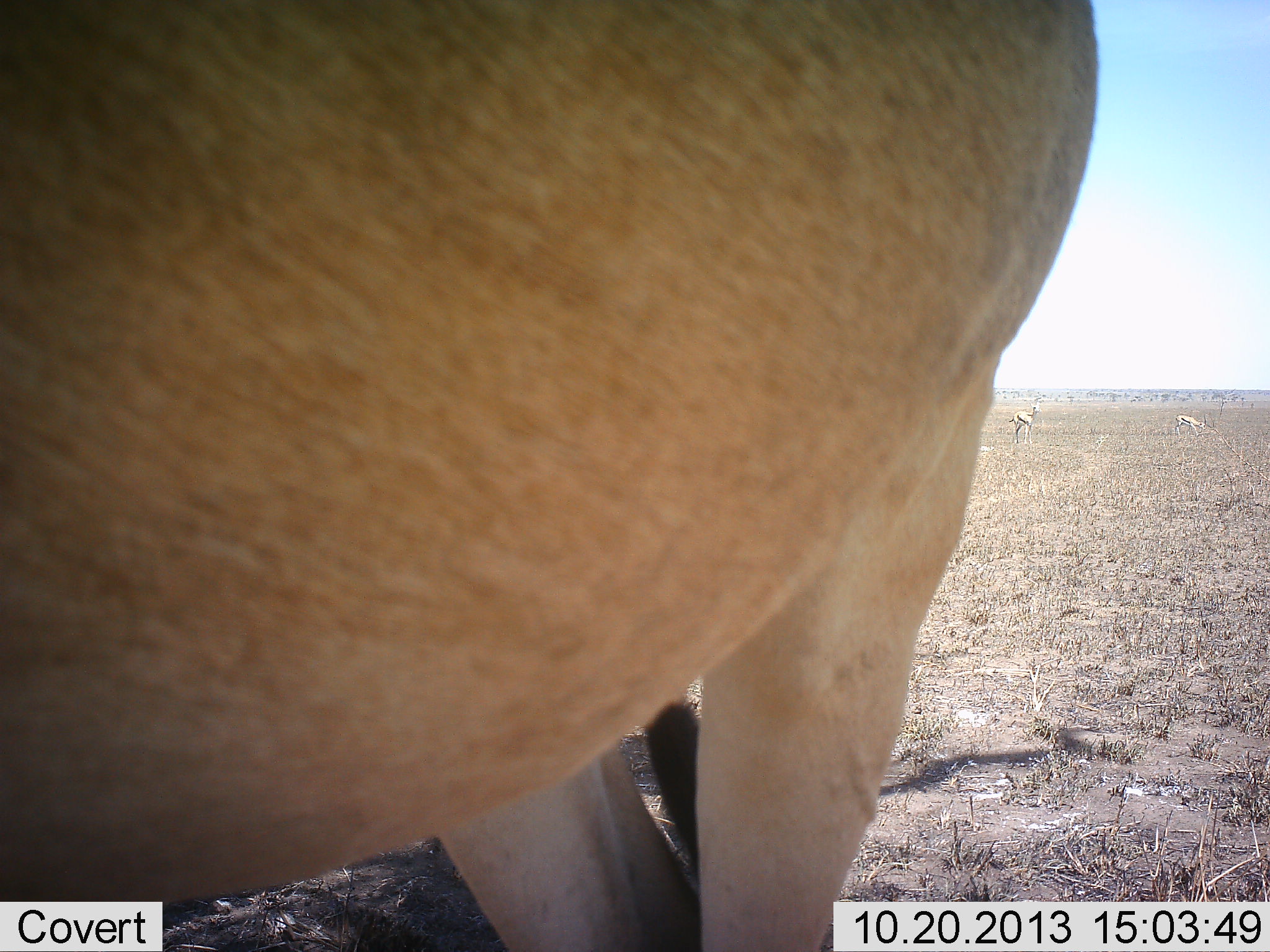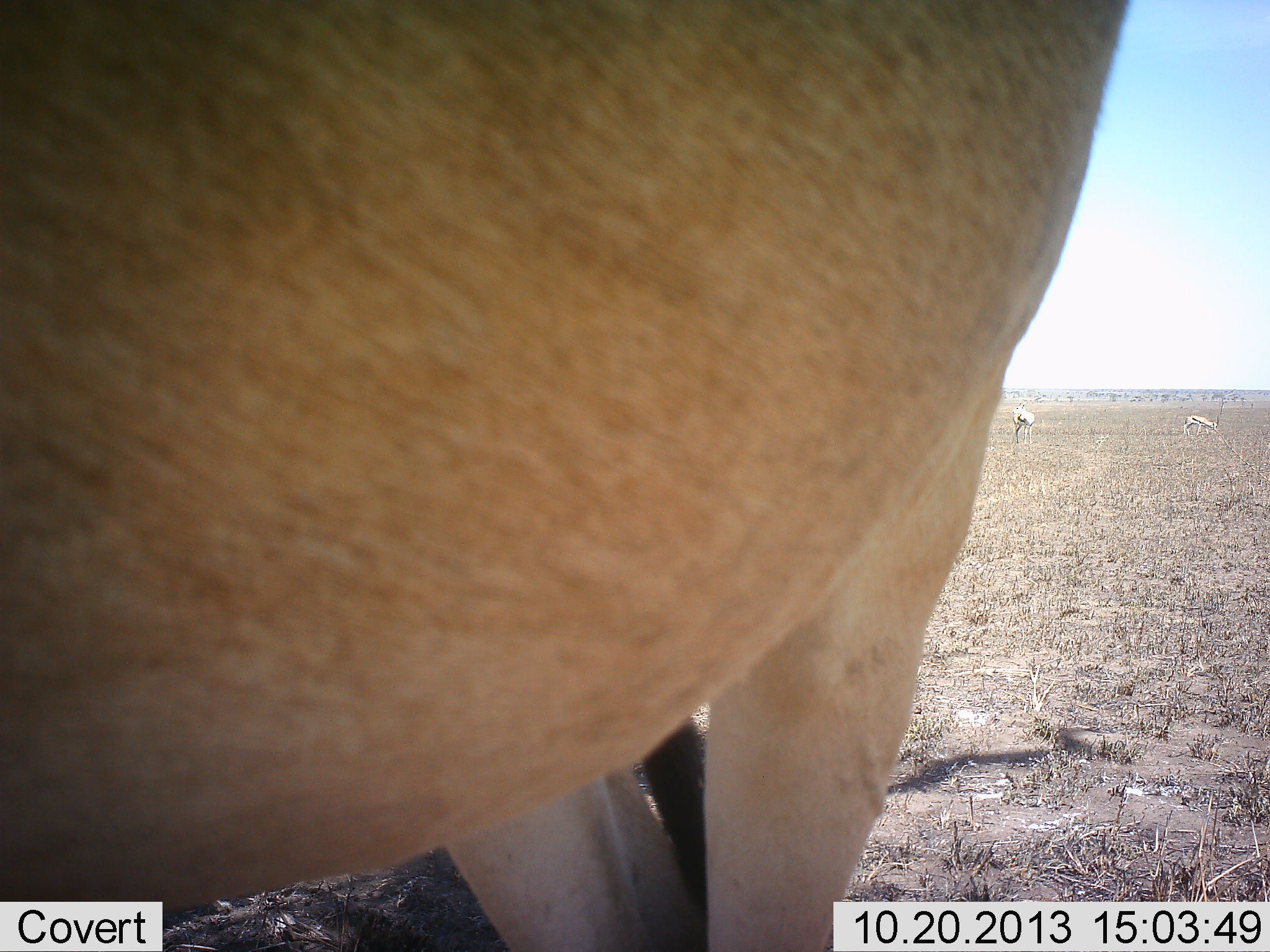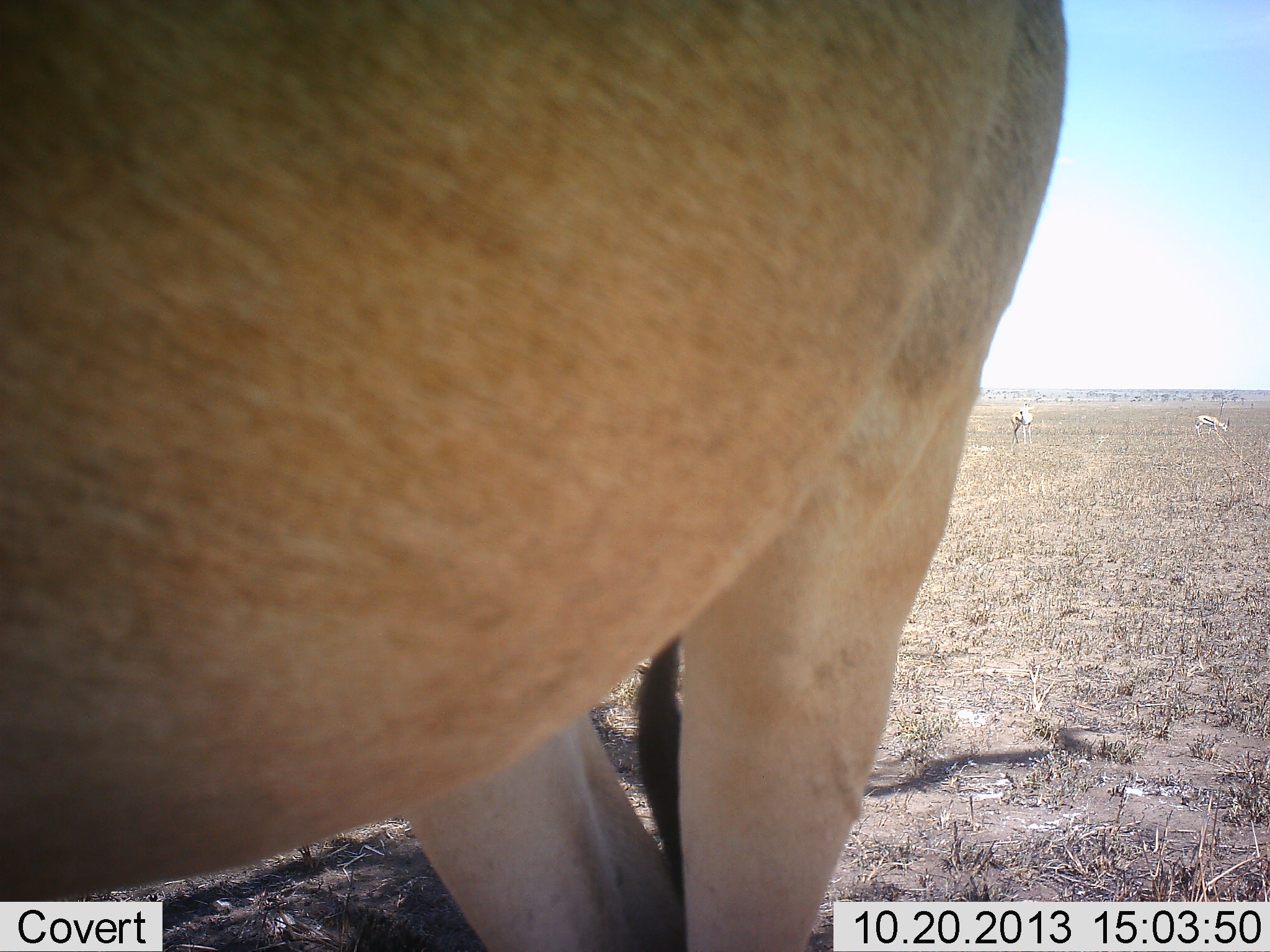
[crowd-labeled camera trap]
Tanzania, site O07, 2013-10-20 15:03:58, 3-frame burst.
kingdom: Animalia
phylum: Chordata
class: Mammalia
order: Artiodactyla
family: Bovidae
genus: Eudorcas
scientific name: Eudorcas thomsonii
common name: thomson's gazelle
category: gazellethomsons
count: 3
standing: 56%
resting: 0%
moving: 44%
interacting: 0%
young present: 0%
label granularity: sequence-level